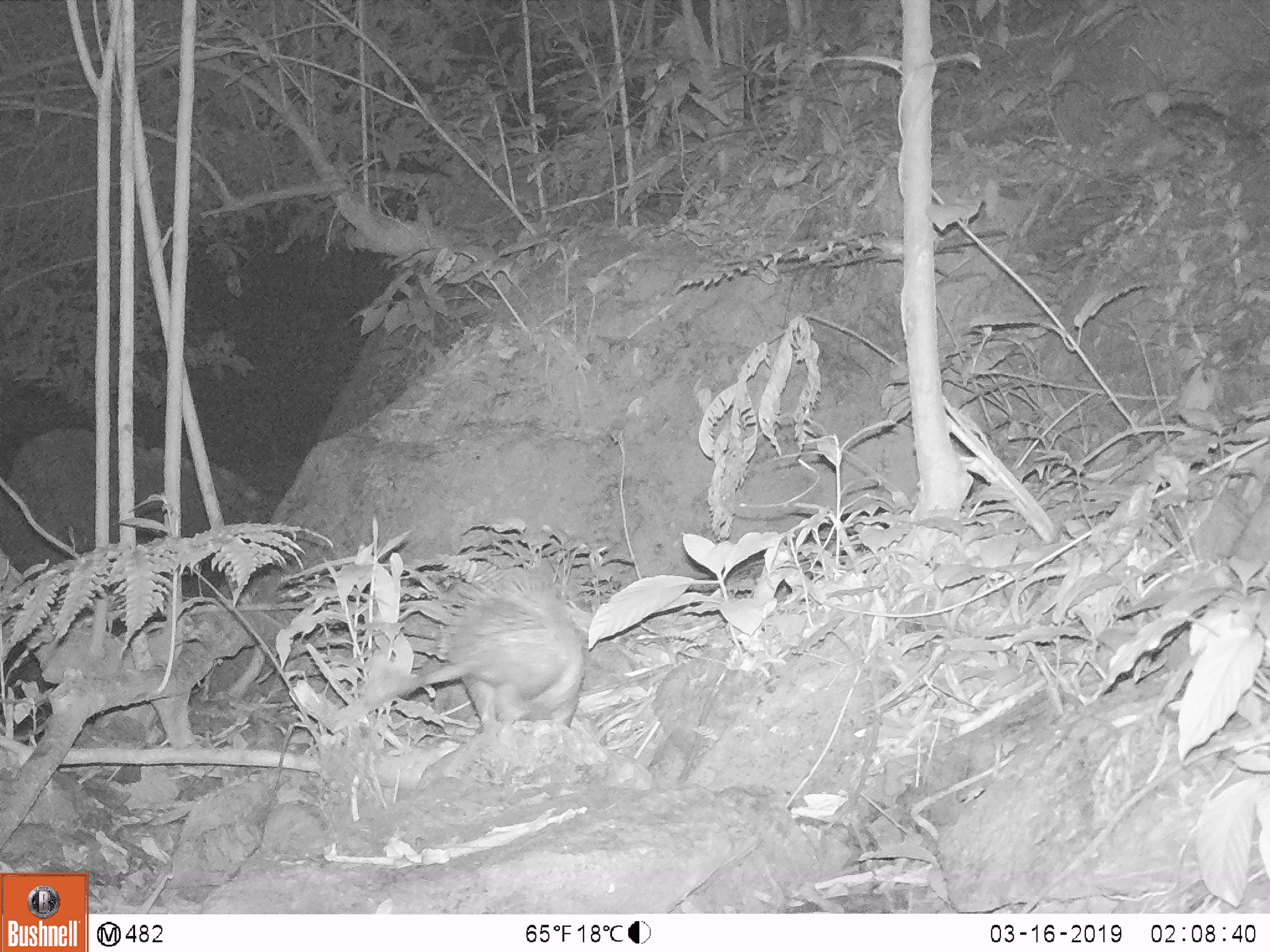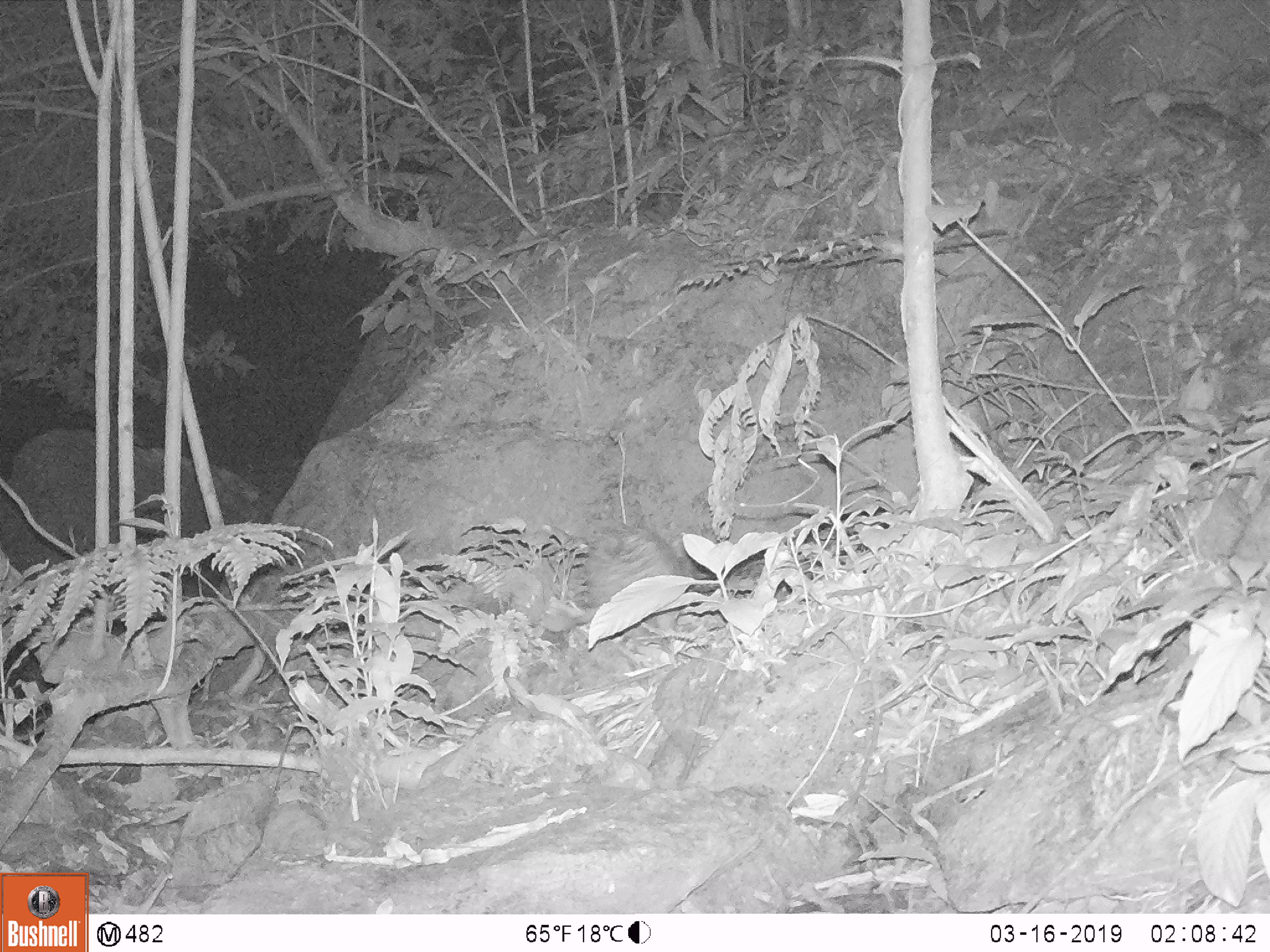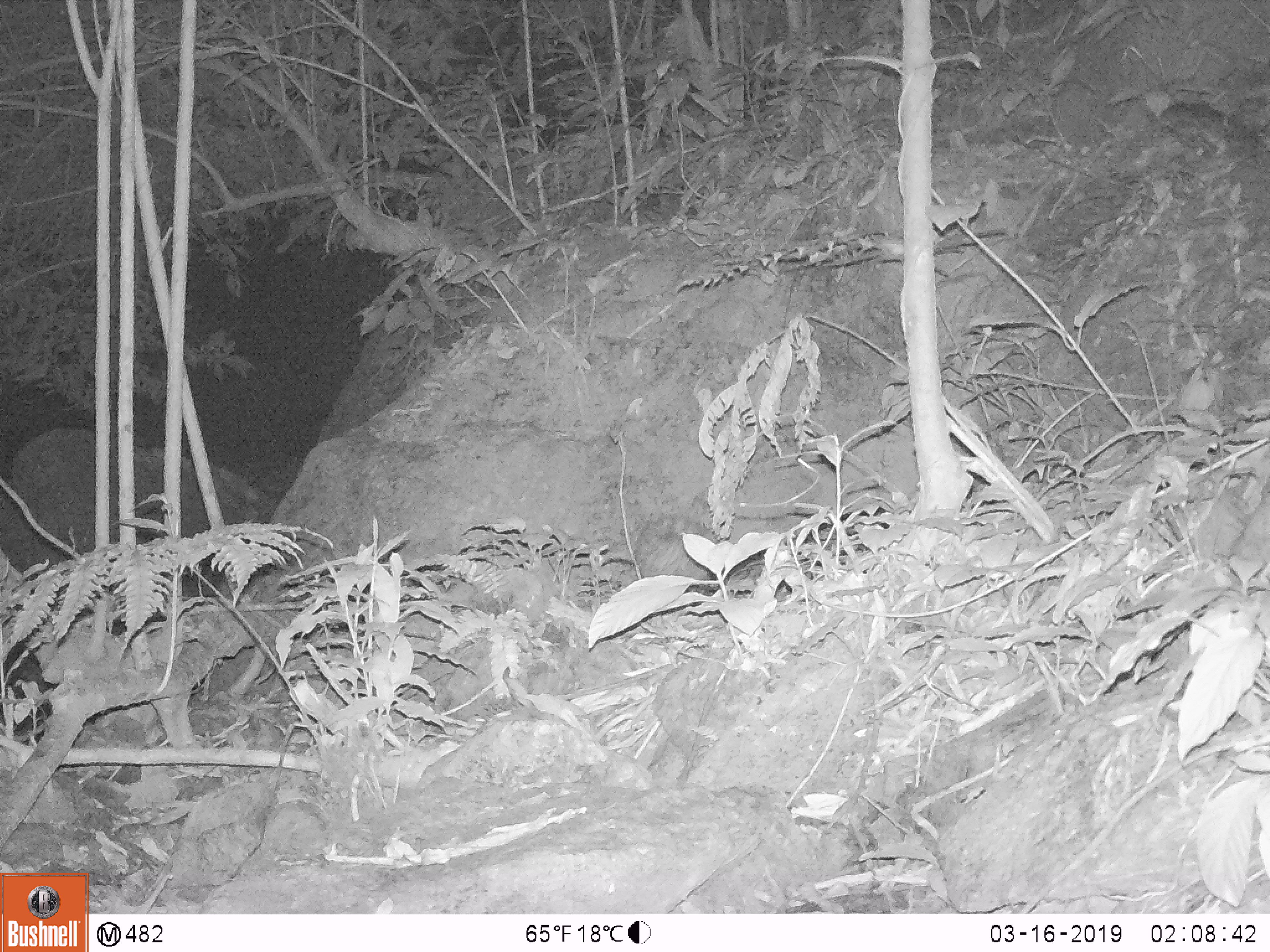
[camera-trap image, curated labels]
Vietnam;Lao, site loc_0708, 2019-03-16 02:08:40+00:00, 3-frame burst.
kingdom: Animalia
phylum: Chordata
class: Mammalia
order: Rodentia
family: Hystricidae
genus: Atherurus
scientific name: Atherurus macrourus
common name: asiatic brush-tailed porcupine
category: asiatic brush tailed porcupine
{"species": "asiatic brush tailed porcupine (asiatic brush-tailed porcupine) (Atherurus macrourus)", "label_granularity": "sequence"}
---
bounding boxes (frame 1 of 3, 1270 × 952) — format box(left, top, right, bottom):
asiatic brush tailed porcupine: box(359, 569, 586, 731)